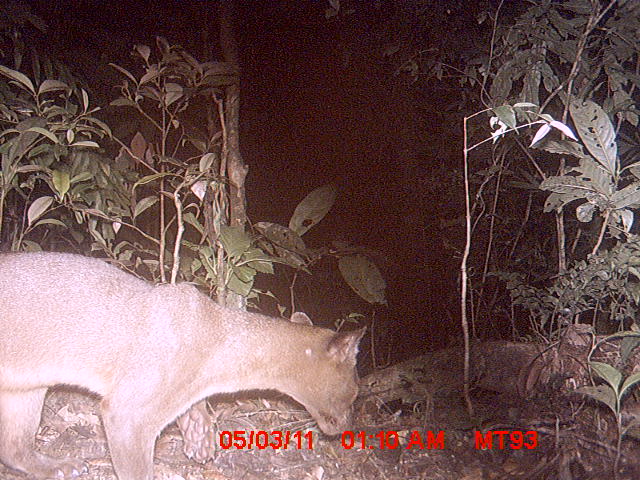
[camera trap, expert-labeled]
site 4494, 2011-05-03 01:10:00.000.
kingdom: Animalia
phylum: Chordata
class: Mammalia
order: Carnivora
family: Eupleridae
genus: Cryptoprocta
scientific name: Cryptoprocta ferox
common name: fossa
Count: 1.